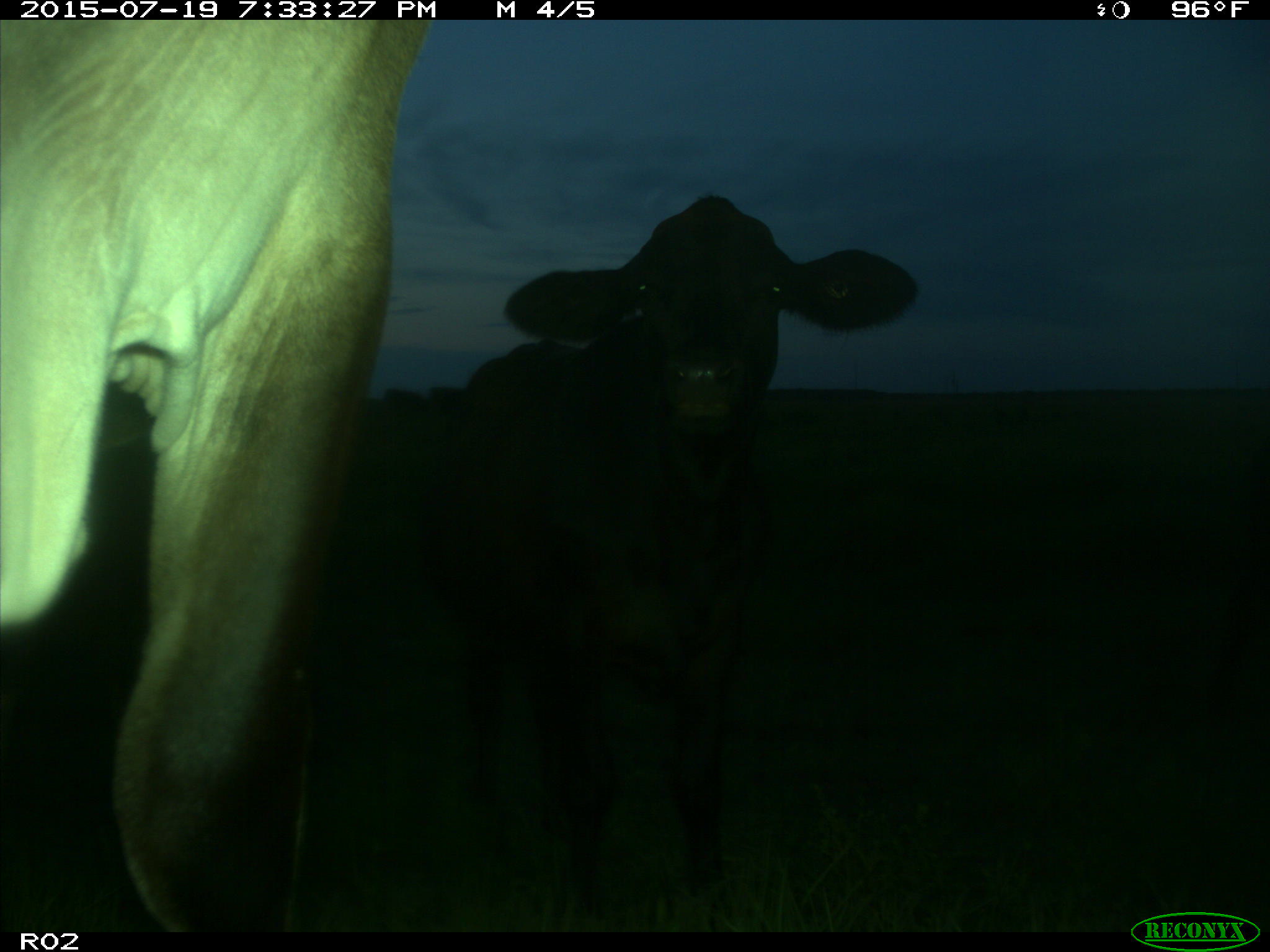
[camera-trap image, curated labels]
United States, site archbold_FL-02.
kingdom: Animalia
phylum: Chordata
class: Mammalia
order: Artiodactyla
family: Bovidae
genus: Bos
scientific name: Bos taurus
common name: domestic cow